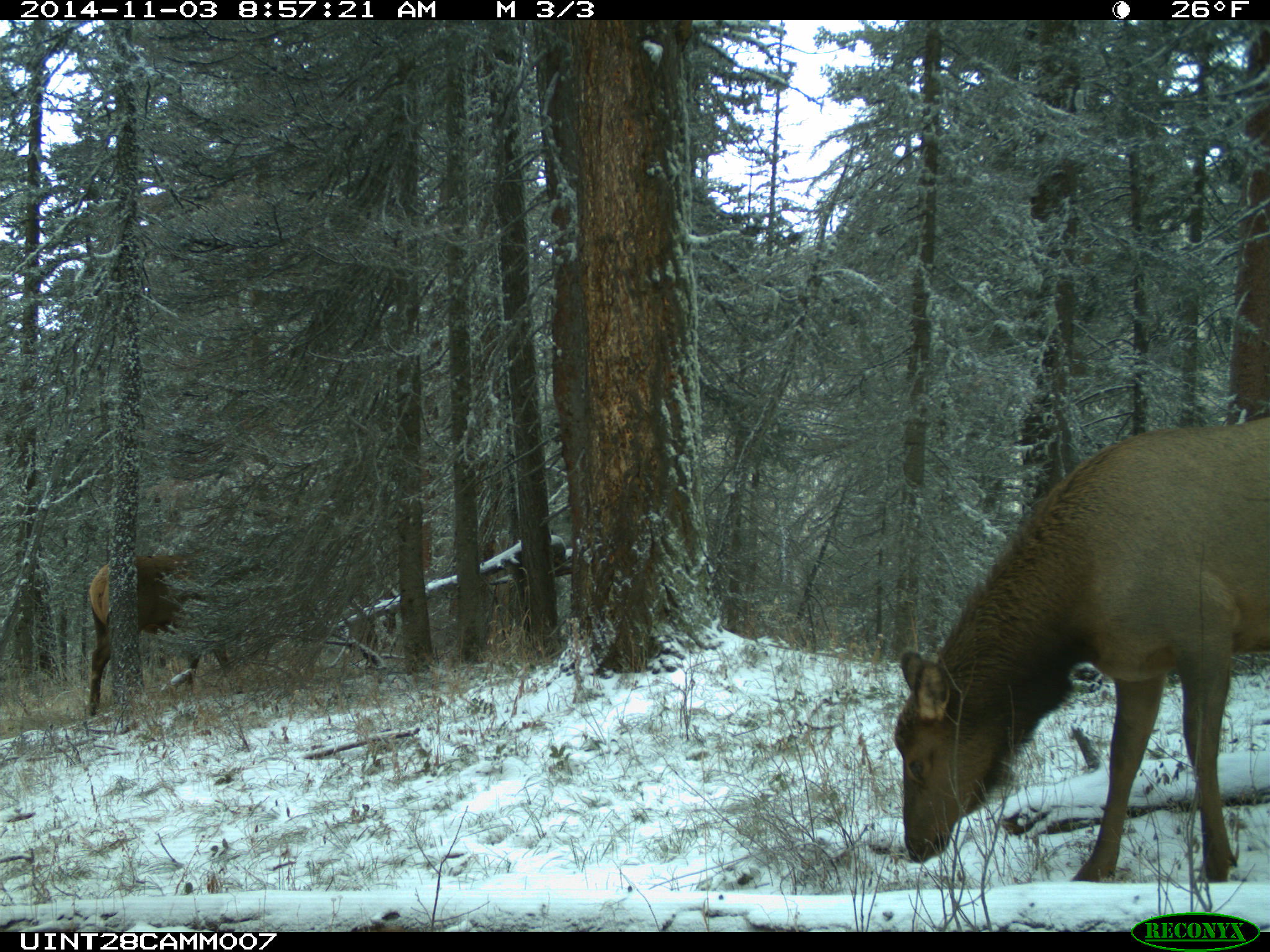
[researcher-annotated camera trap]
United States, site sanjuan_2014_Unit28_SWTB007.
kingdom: Animalia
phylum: Chordata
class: Mammalia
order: Artiodactyla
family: Cervidae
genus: Cervus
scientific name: Cervus elaphus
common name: red deer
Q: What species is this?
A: Cervus elaphus (red deer).